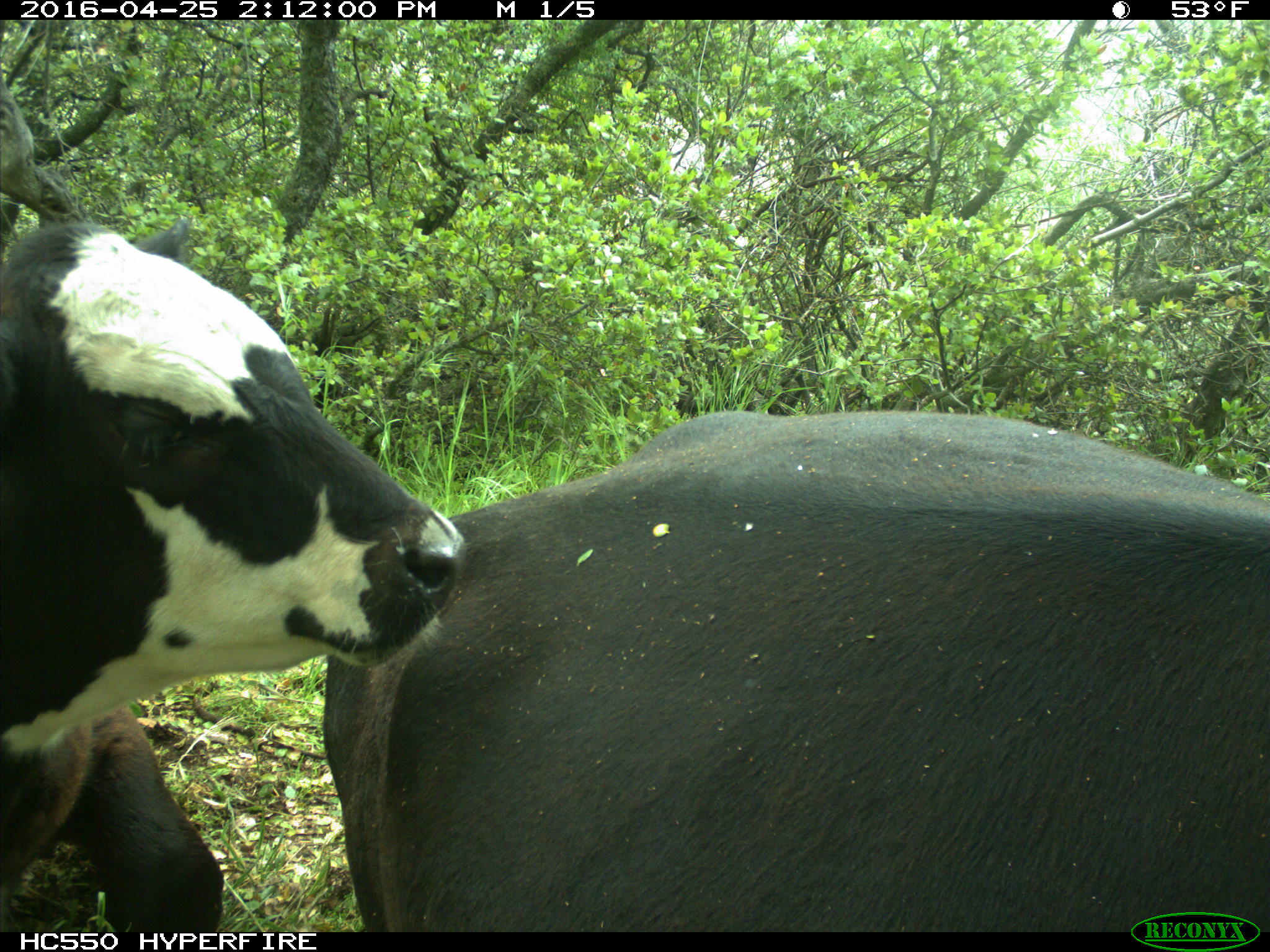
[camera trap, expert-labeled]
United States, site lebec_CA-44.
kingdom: Animalia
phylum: Chordata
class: Mammalia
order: Artiodactyla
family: Bovidae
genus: Bos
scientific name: Bos taurus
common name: domestic cow